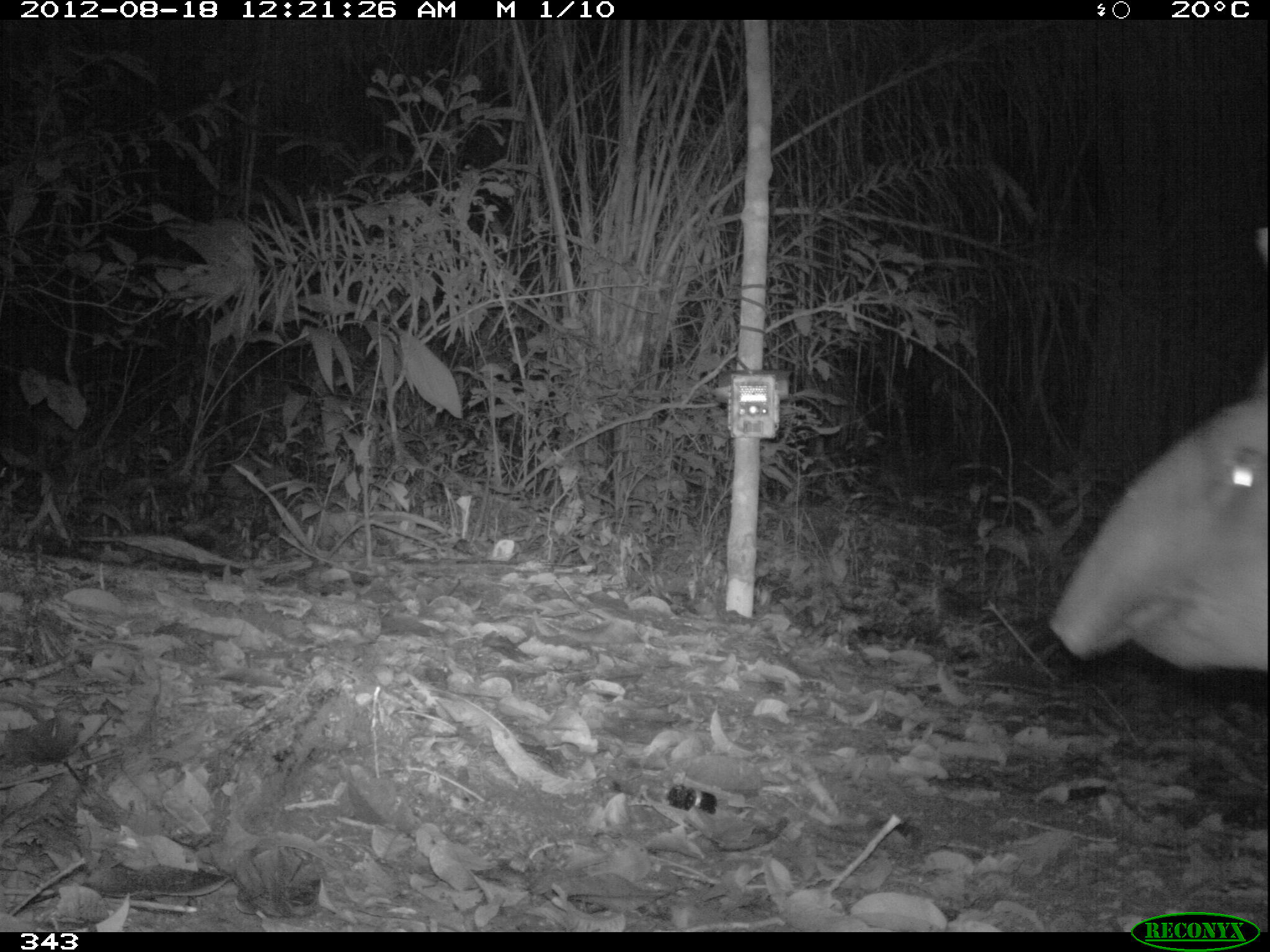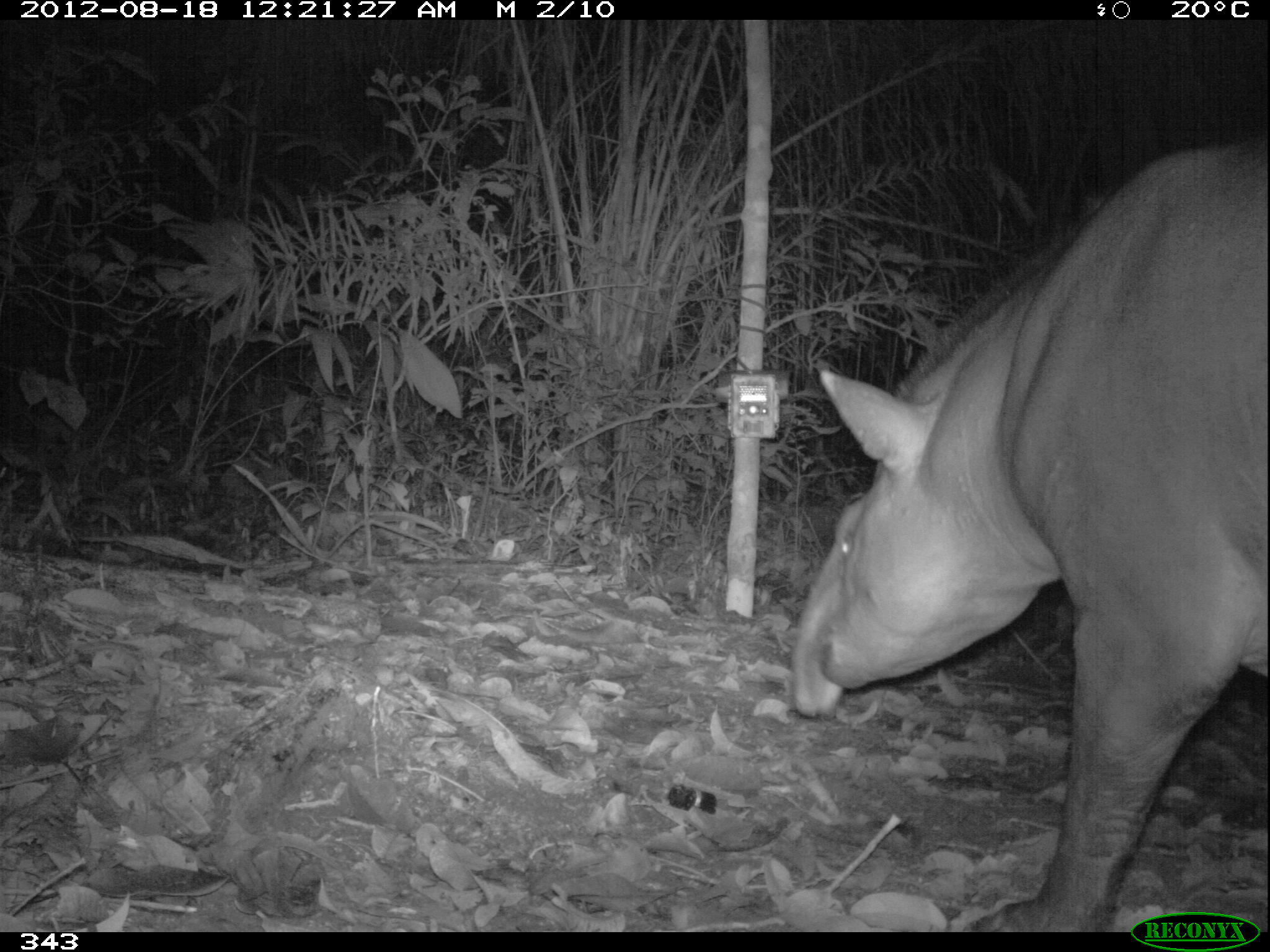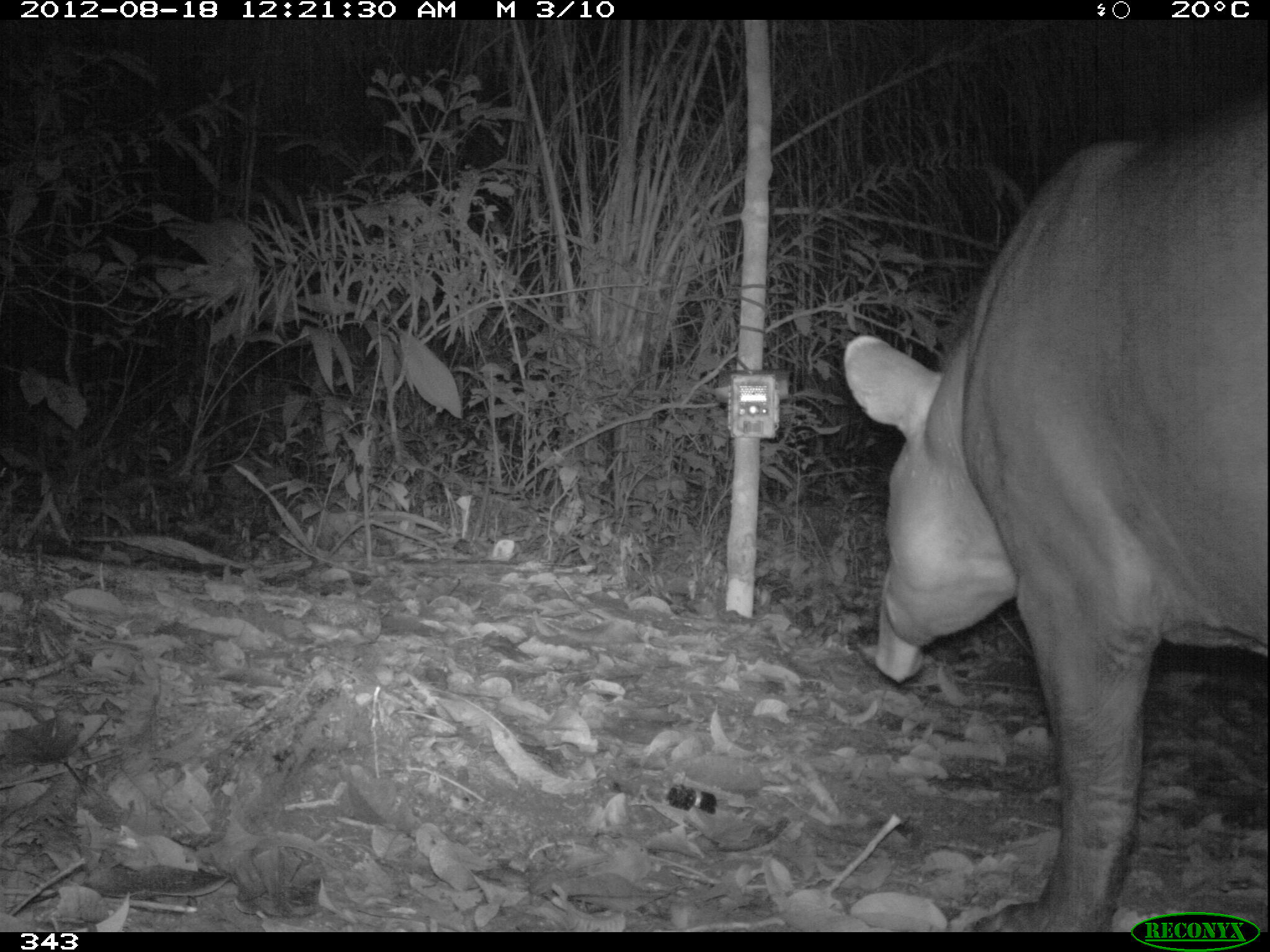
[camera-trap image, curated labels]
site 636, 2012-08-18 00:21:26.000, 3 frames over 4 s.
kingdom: Animalia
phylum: Chordata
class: Mammalia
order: Perissodactyla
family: Tapiridae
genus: Tapirus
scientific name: Tapirus terrestris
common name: south american tapir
Tapirus terrestris (south american tapir).